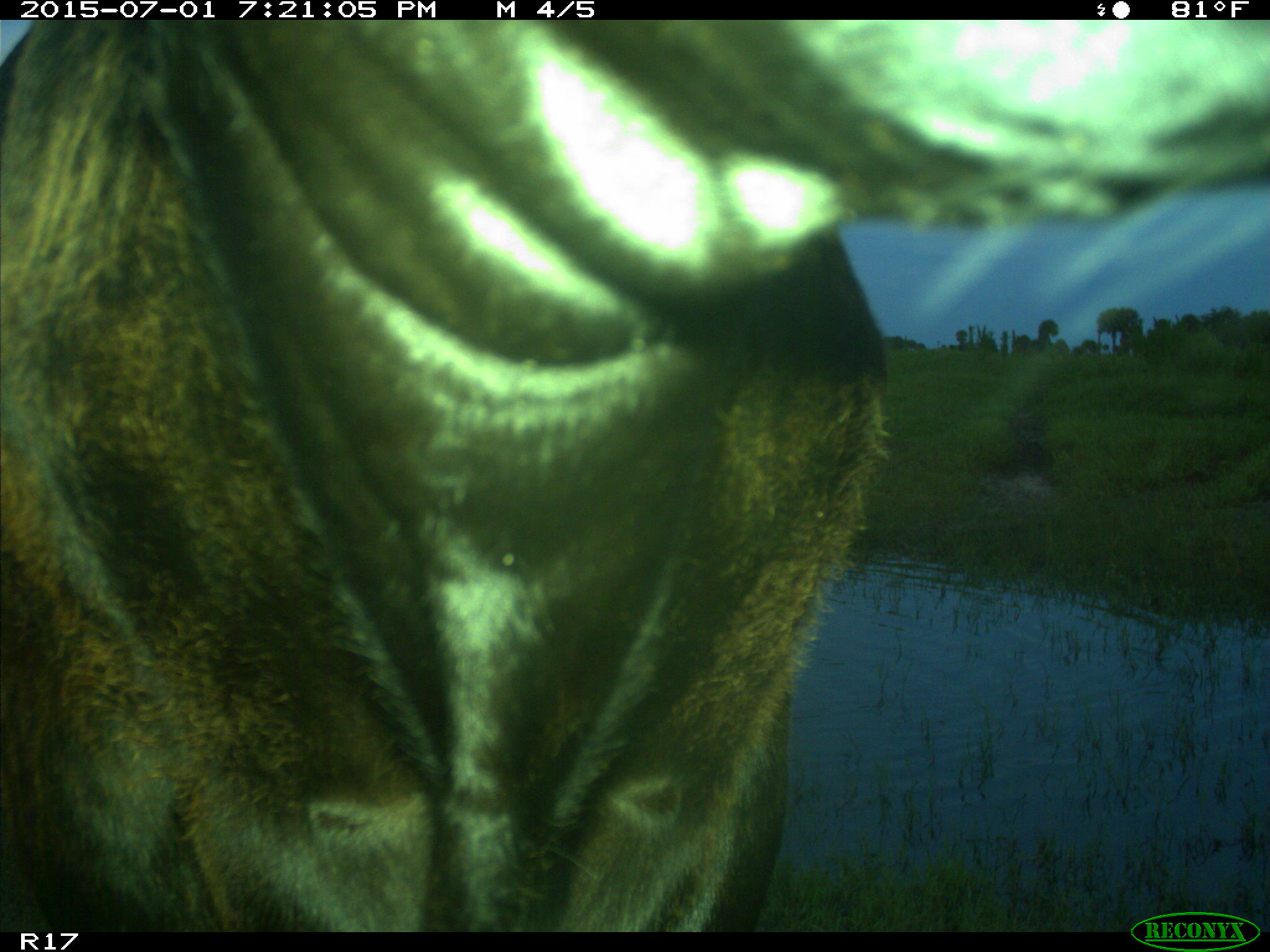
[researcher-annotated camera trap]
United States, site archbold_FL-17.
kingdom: Animalia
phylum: Chordata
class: Mammalia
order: Artiodactyla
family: Bovidae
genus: Bos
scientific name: Bos taurus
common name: domestic cow